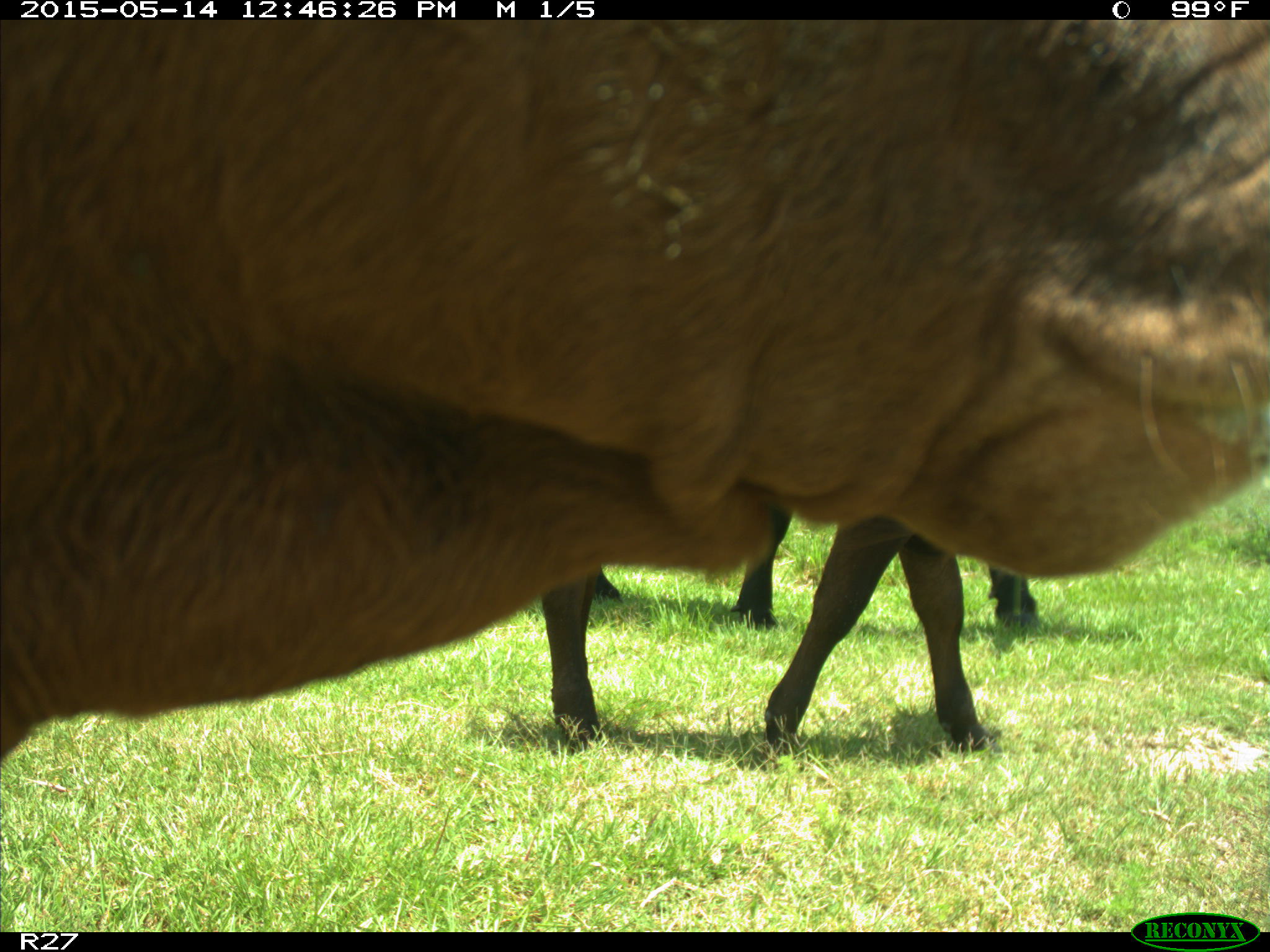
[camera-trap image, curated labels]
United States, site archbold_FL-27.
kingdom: Animalia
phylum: Chordata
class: Mammalia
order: Artiodactyla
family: Bovidae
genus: Bos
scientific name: Bos taurus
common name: domestic cow